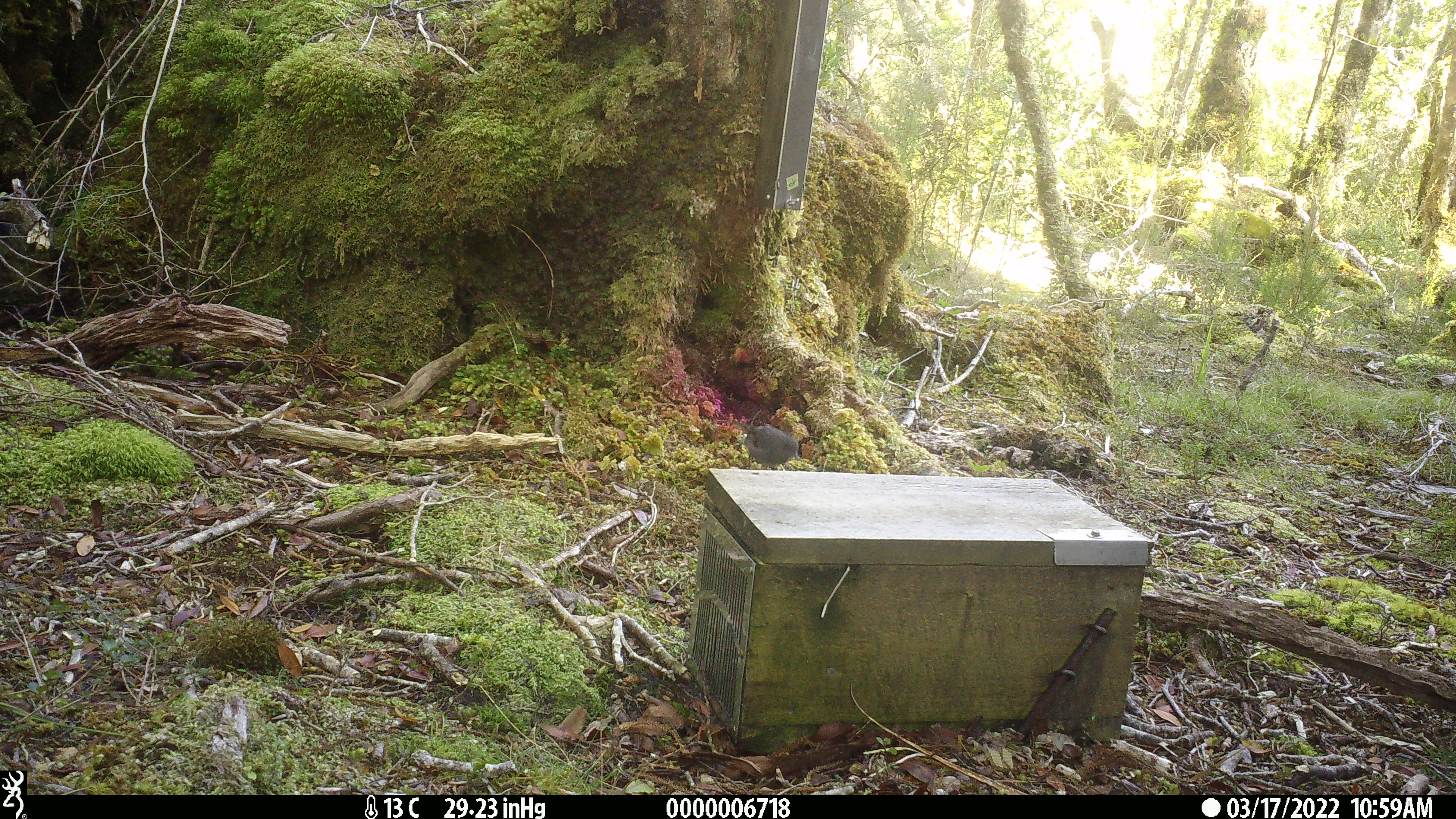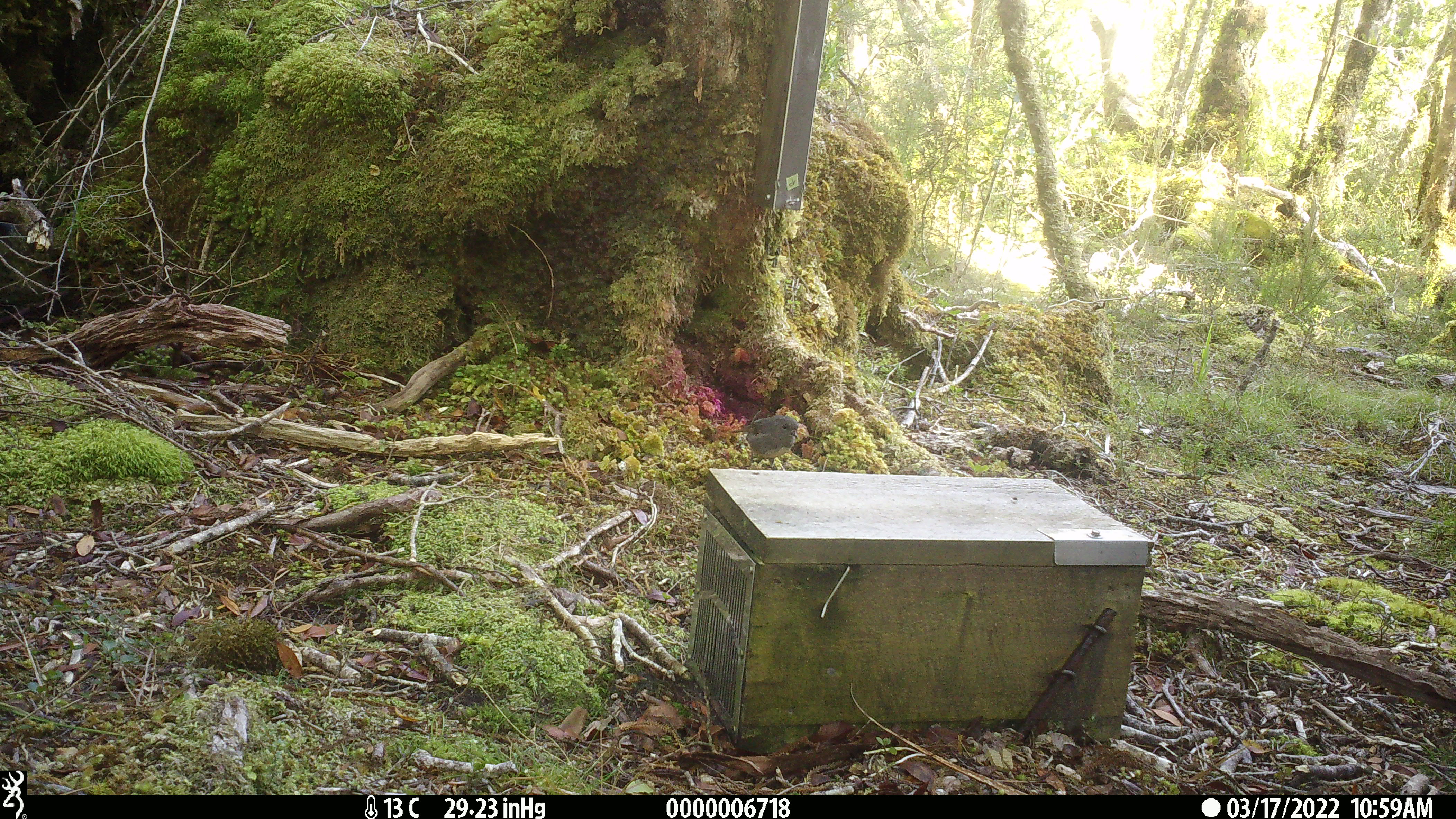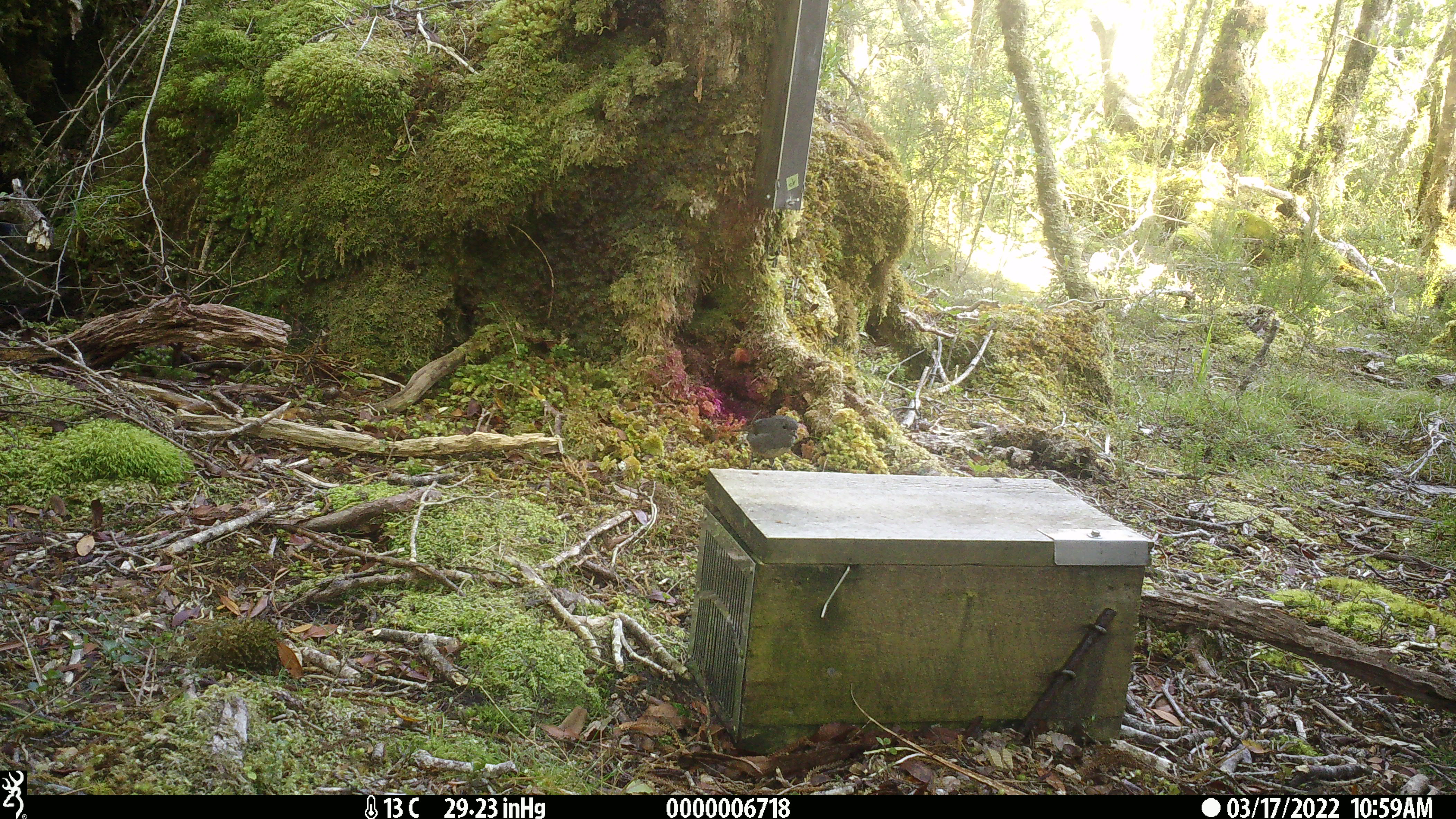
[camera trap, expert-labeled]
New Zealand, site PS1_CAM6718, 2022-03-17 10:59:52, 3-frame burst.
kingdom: Animalia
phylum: Chordata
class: Aves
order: Passeriformes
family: Petroicidae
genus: Petroica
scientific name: Petroica australis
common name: new zealand robin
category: robin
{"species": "robin (new zealand robin) (Petroica australis)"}